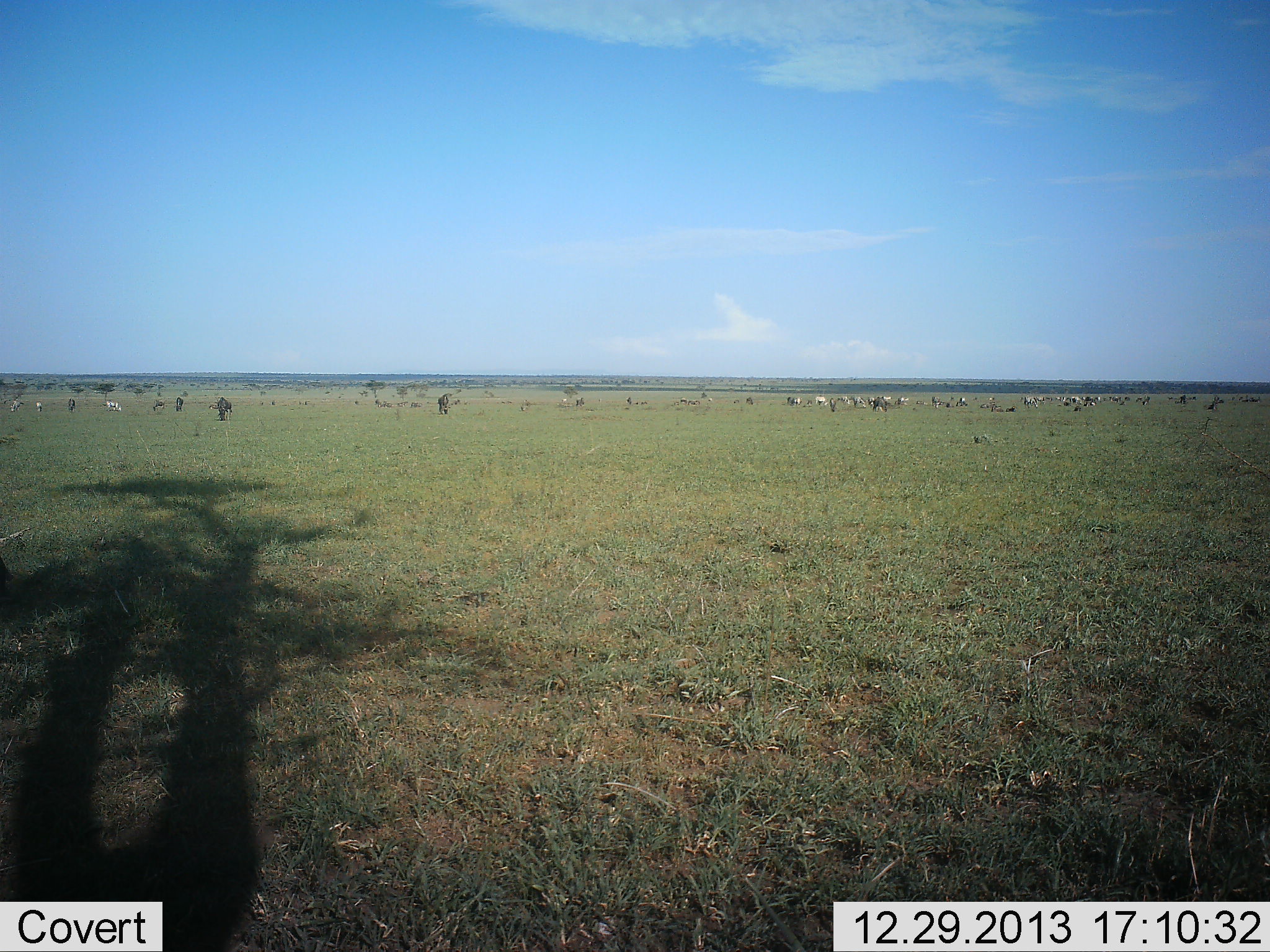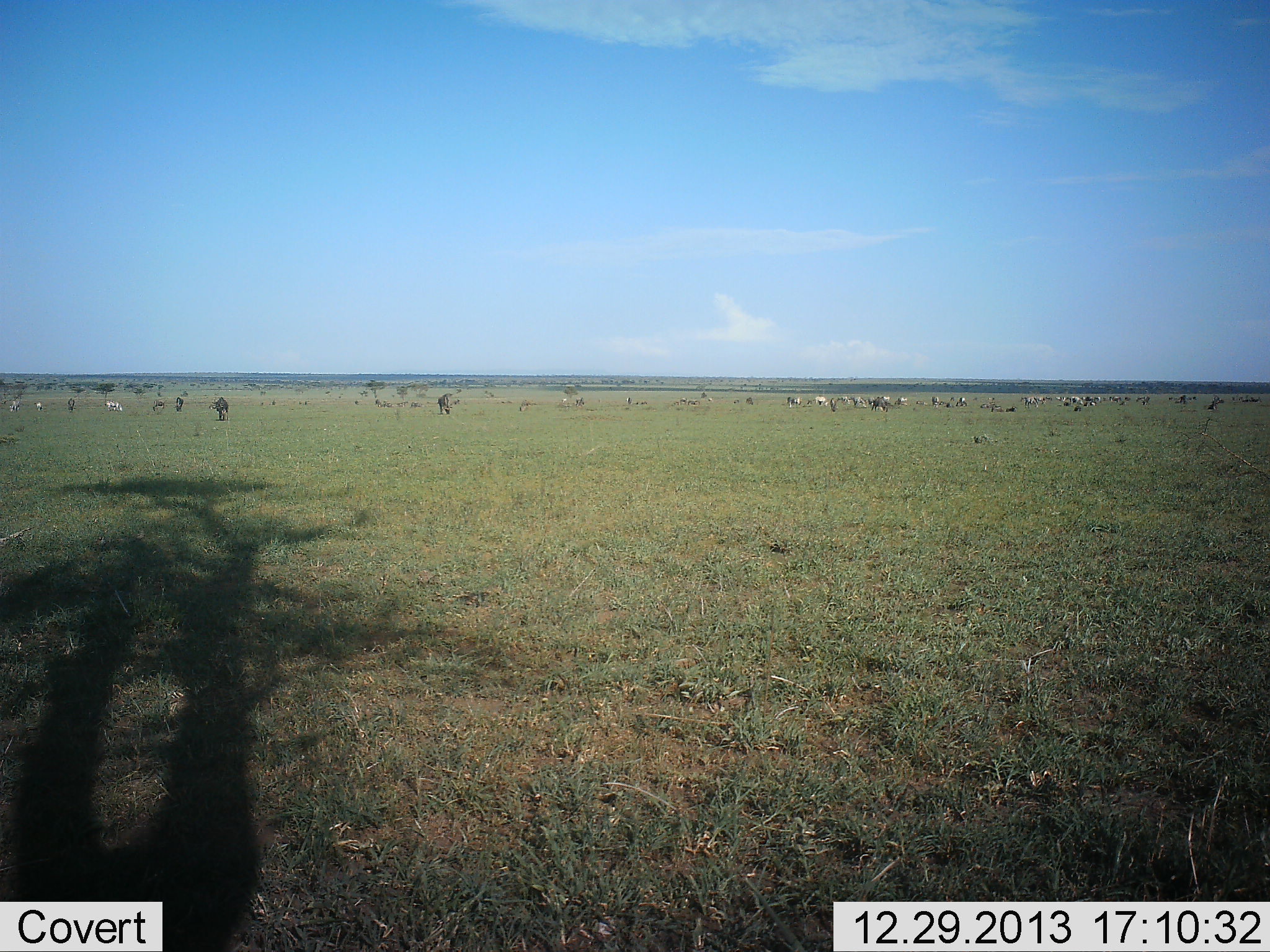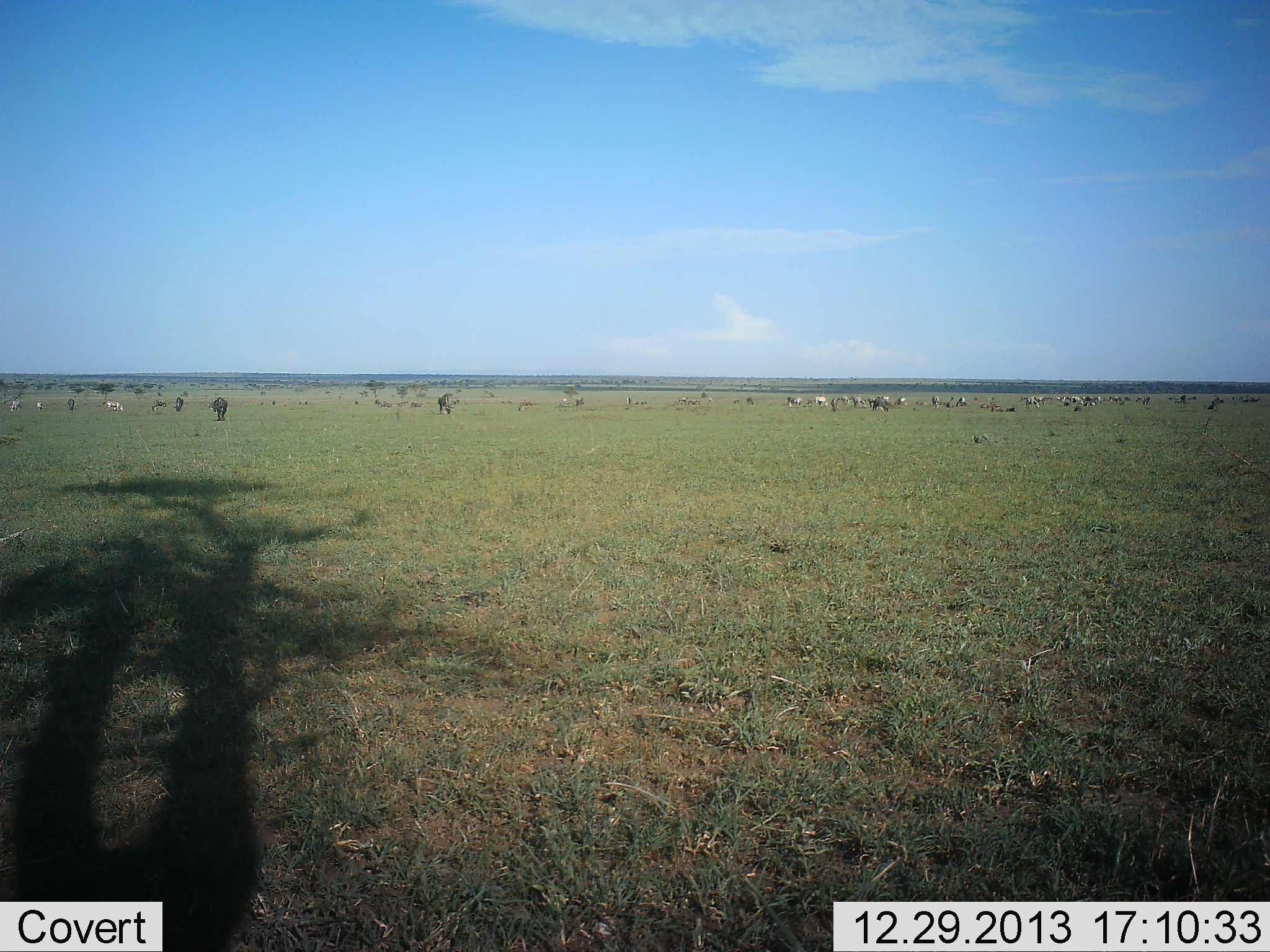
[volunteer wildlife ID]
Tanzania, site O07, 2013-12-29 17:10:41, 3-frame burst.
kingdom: Animalia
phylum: Chordata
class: Mammalia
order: Artiodactyla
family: Bovidae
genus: Connochaetes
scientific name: Connochaetes taurinus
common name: blue wildebeest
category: wildebeest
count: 11-50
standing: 75%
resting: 0%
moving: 8%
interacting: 0%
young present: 0%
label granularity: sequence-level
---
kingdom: Animalia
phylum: Chordata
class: Mammalia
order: Perissodactyla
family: Equidae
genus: Equus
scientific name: Equus quagga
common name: plains zebra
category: zebra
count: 11-50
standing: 75%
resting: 0%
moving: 8%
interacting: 0%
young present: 0%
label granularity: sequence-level